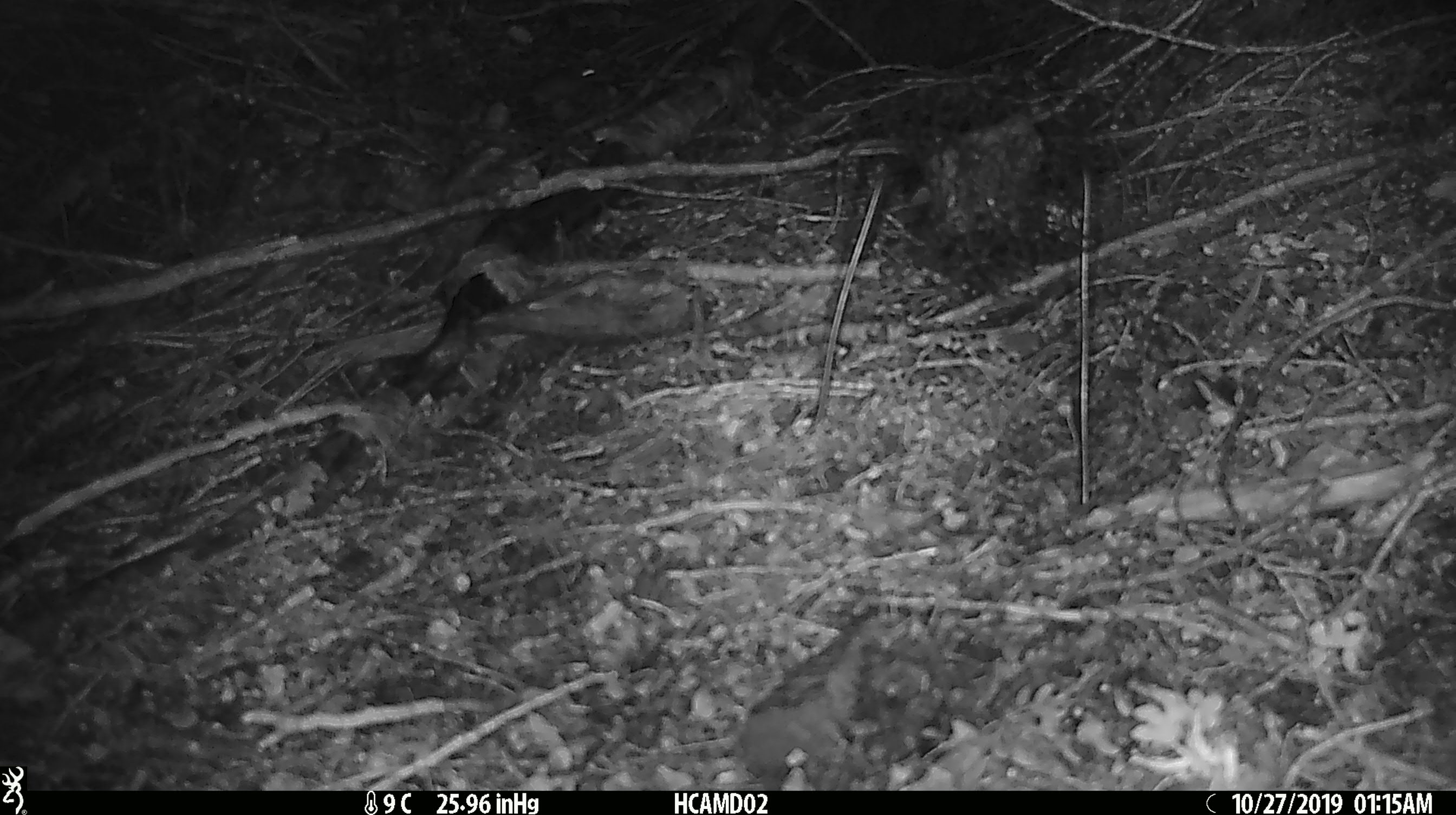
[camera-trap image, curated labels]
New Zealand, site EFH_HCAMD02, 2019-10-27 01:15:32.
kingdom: Animalia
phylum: Chordata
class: Mammalia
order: Rodentia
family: Muridae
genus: Mus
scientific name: Mus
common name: mouse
Mouse (Mus).